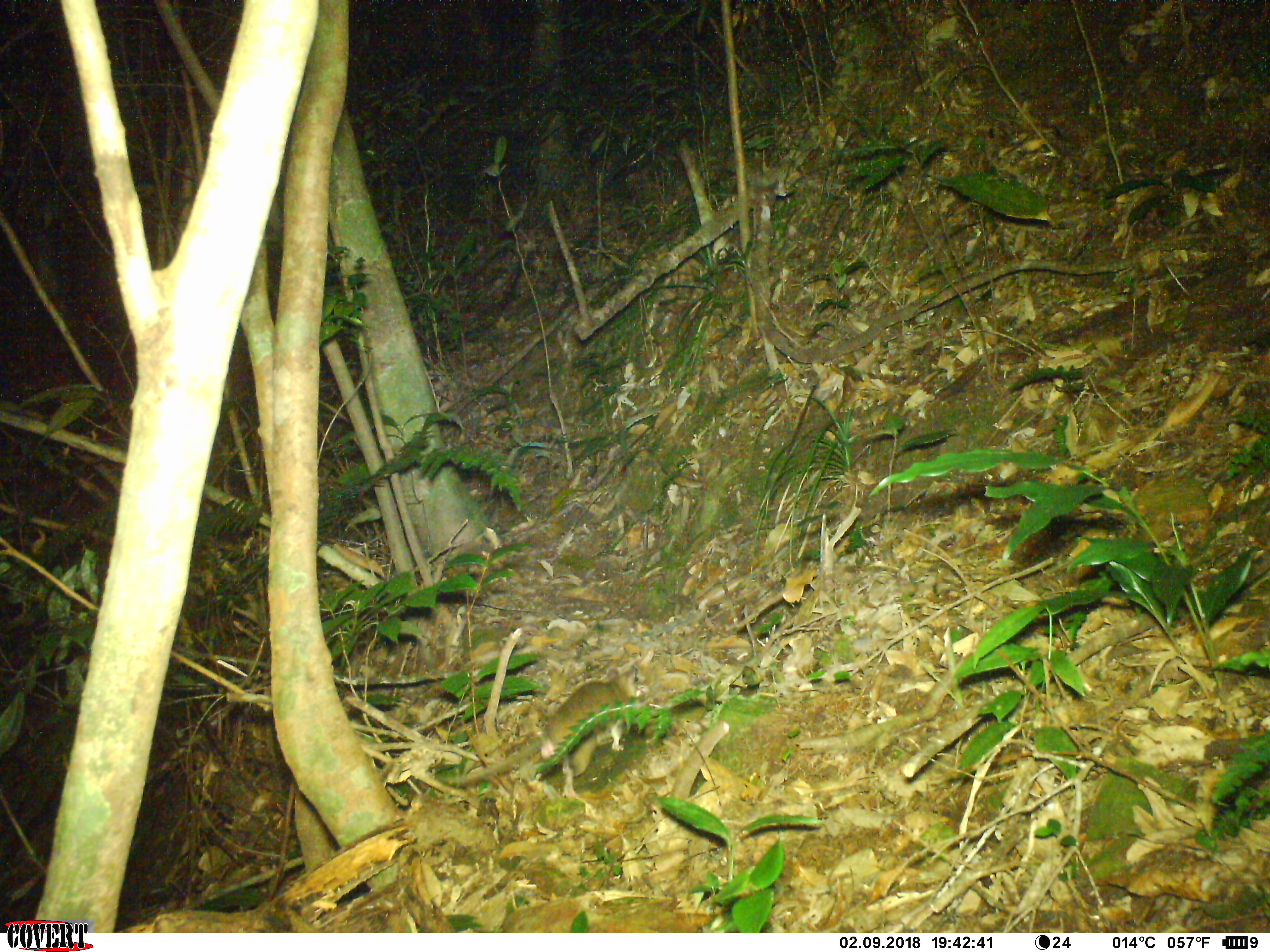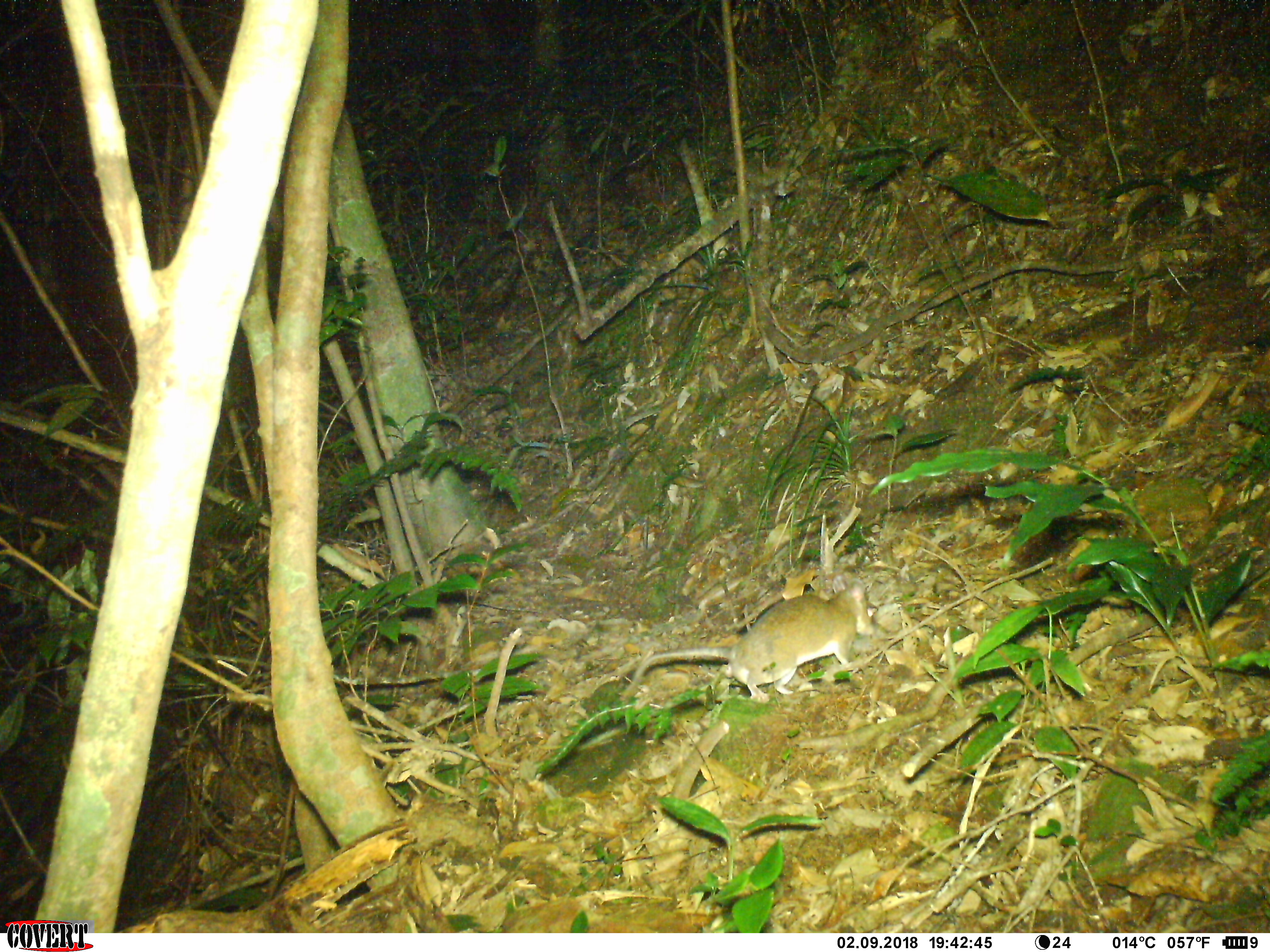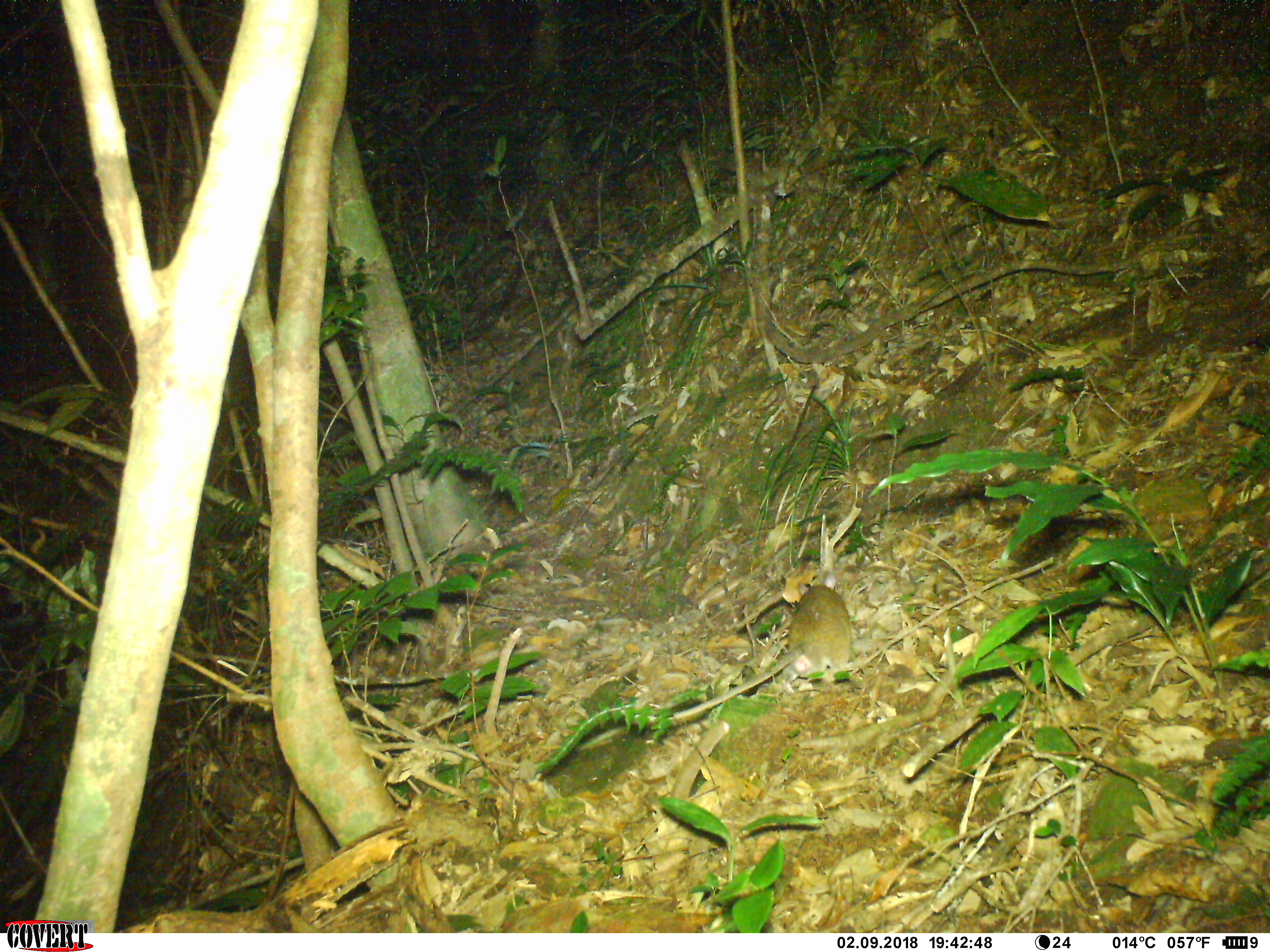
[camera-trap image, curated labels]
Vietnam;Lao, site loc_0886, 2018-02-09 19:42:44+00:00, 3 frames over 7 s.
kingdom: Animalia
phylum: Chordata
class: Mammalia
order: Rodentia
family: Muridae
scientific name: Muridae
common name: old-world mice and rats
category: unidentified murid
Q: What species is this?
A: Unidentified murid (old-world mice and rats) (Muridae).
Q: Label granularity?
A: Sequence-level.